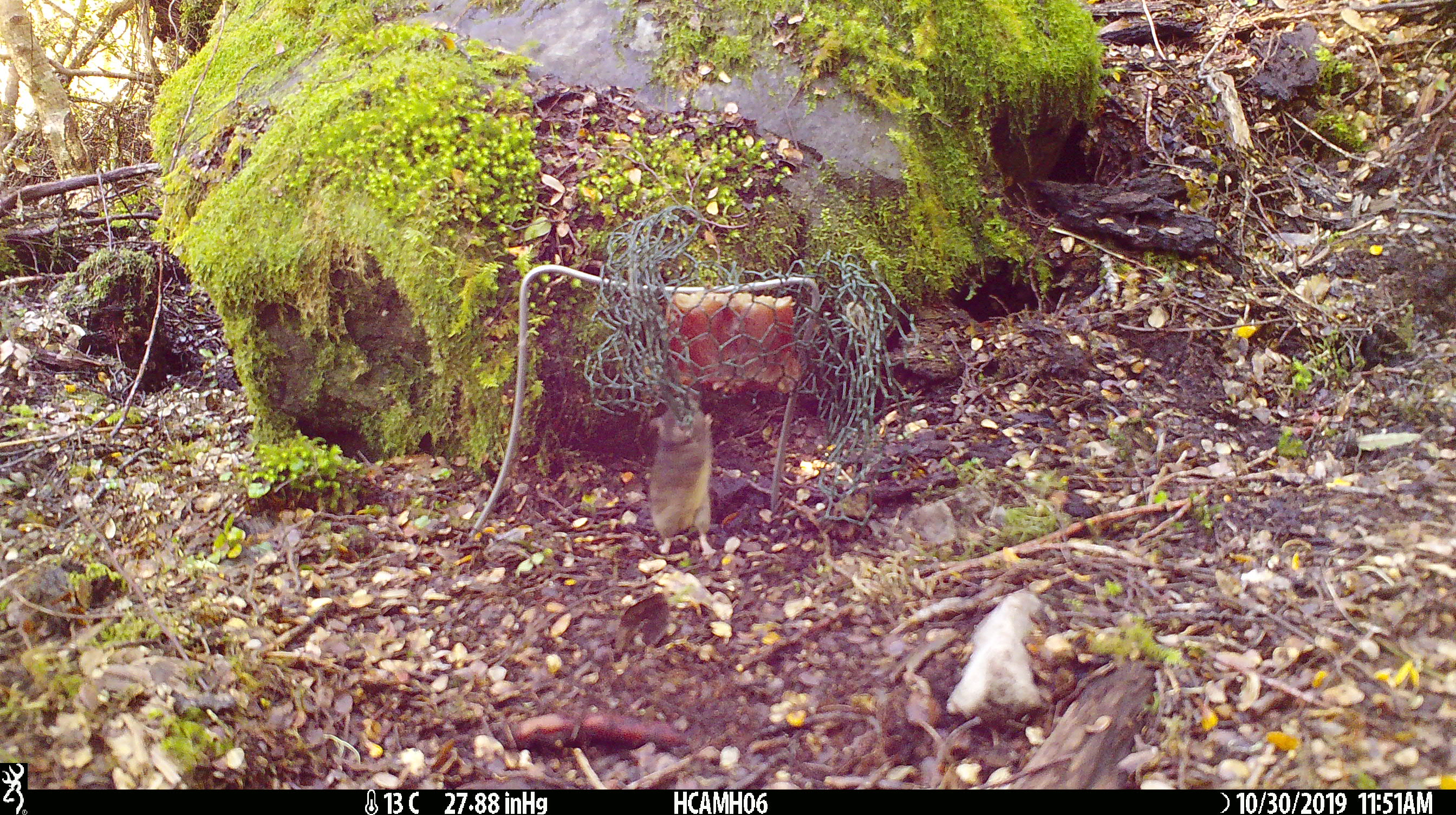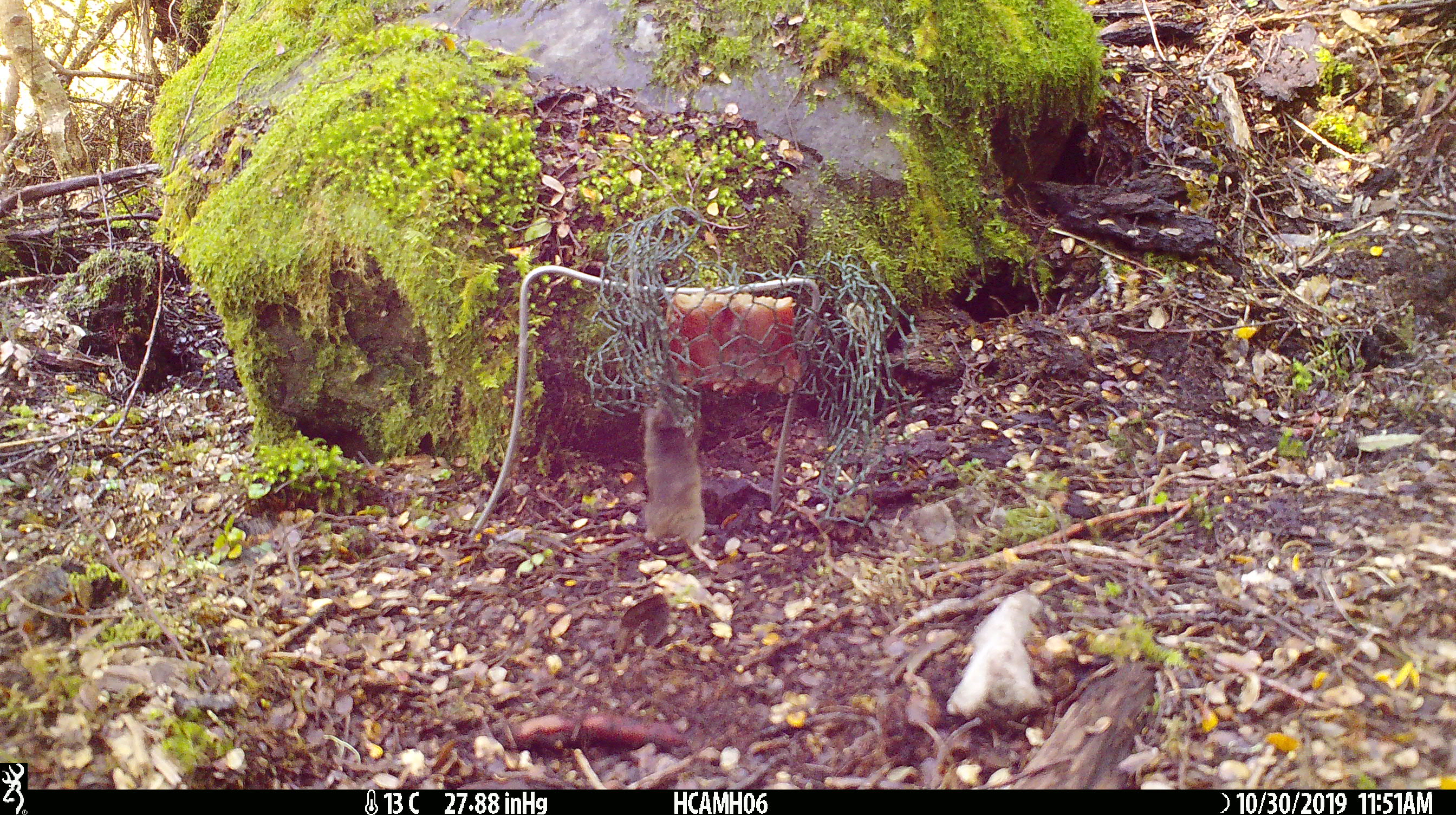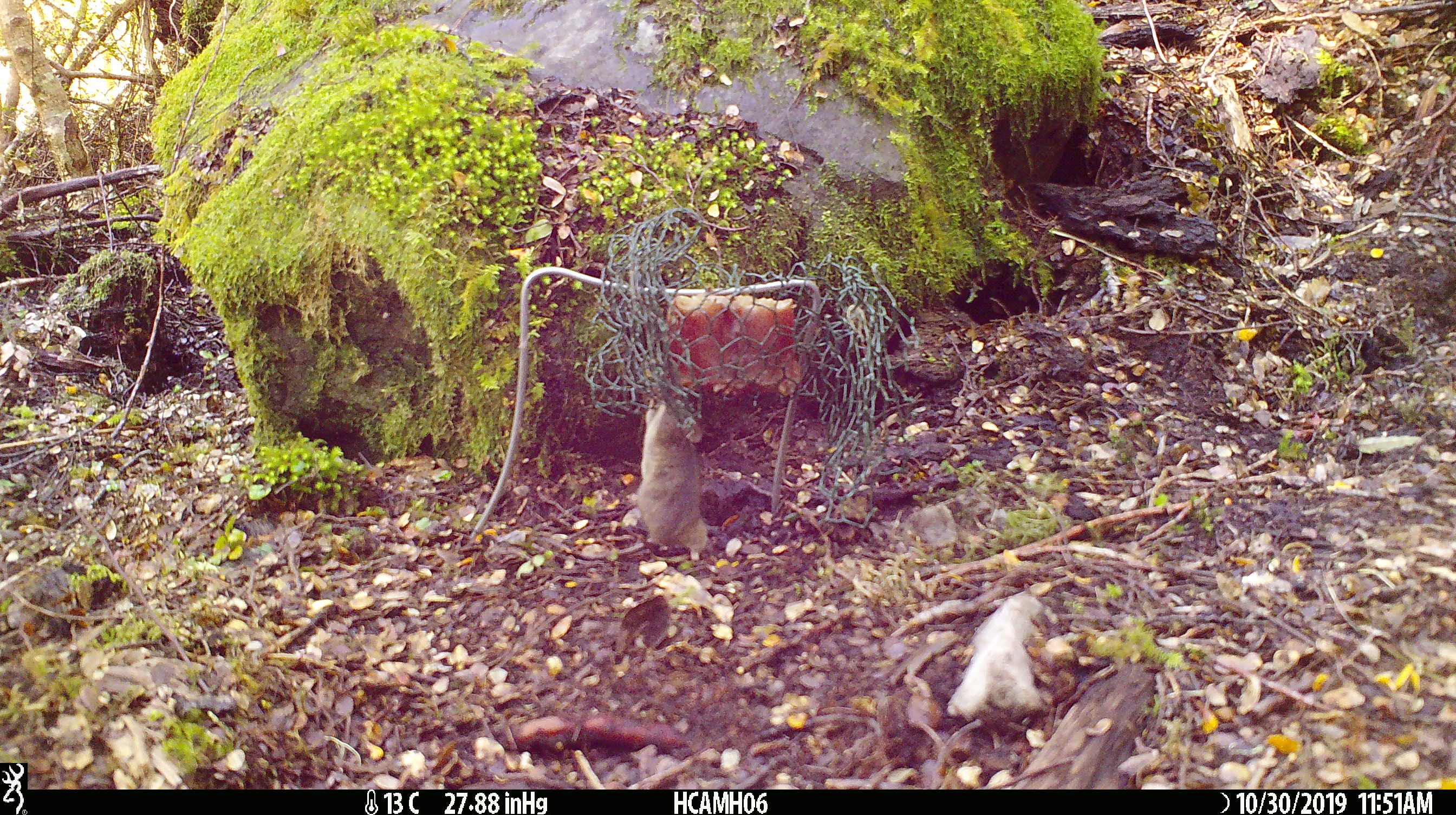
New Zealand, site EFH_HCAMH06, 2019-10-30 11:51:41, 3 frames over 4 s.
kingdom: Animalia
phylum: Chordata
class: Mammalia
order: Rodentia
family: Muridae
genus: Mus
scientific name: Mus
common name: mouse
Mouse (Mus).